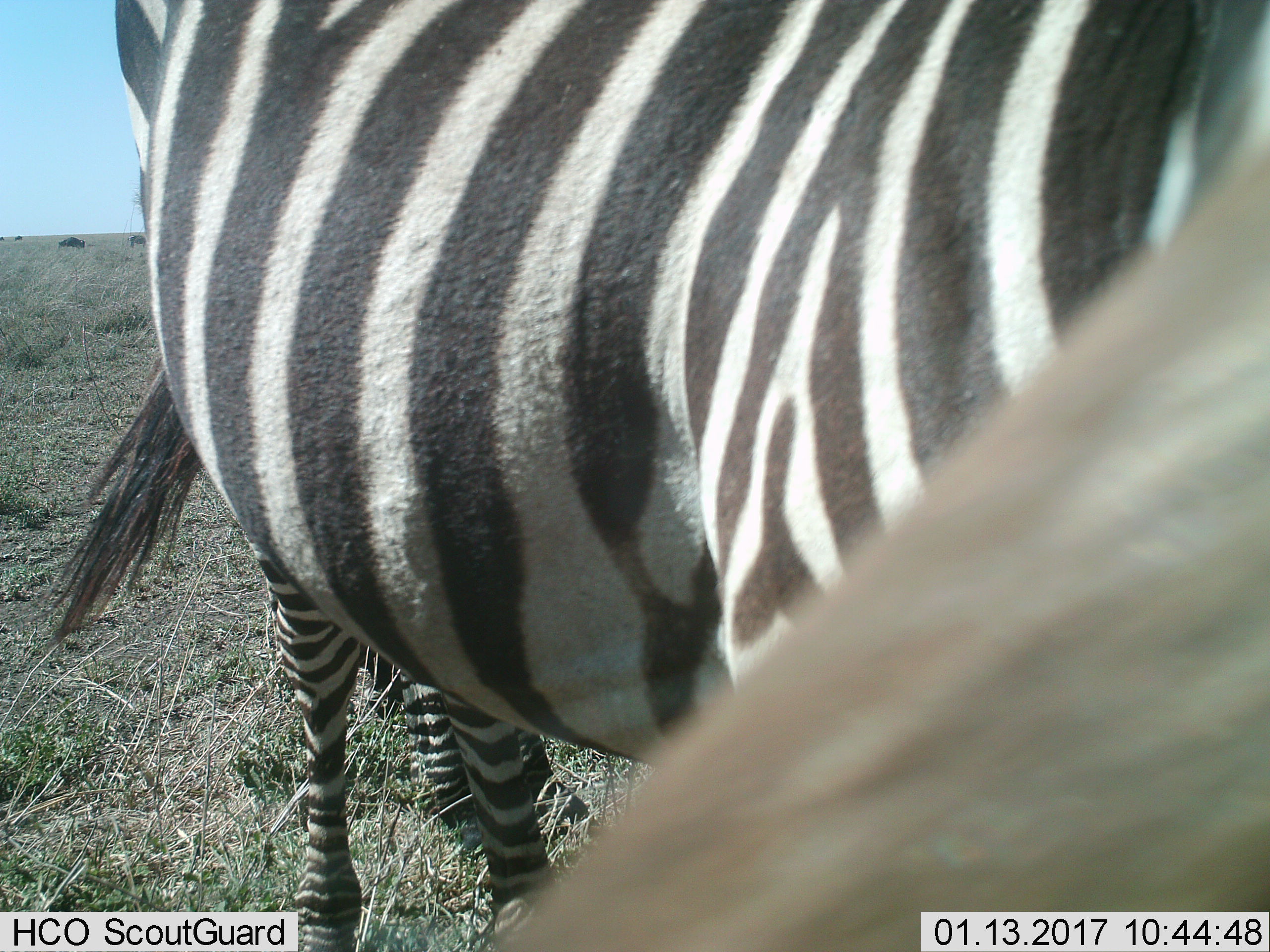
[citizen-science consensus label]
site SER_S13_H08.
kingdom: Animalia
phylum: Chordata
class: Mammalia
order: Perissodactyla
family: Equidae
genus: Equus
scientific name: Equus quagga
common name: plains zebra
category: zebraplains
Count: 1.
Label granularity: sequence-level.